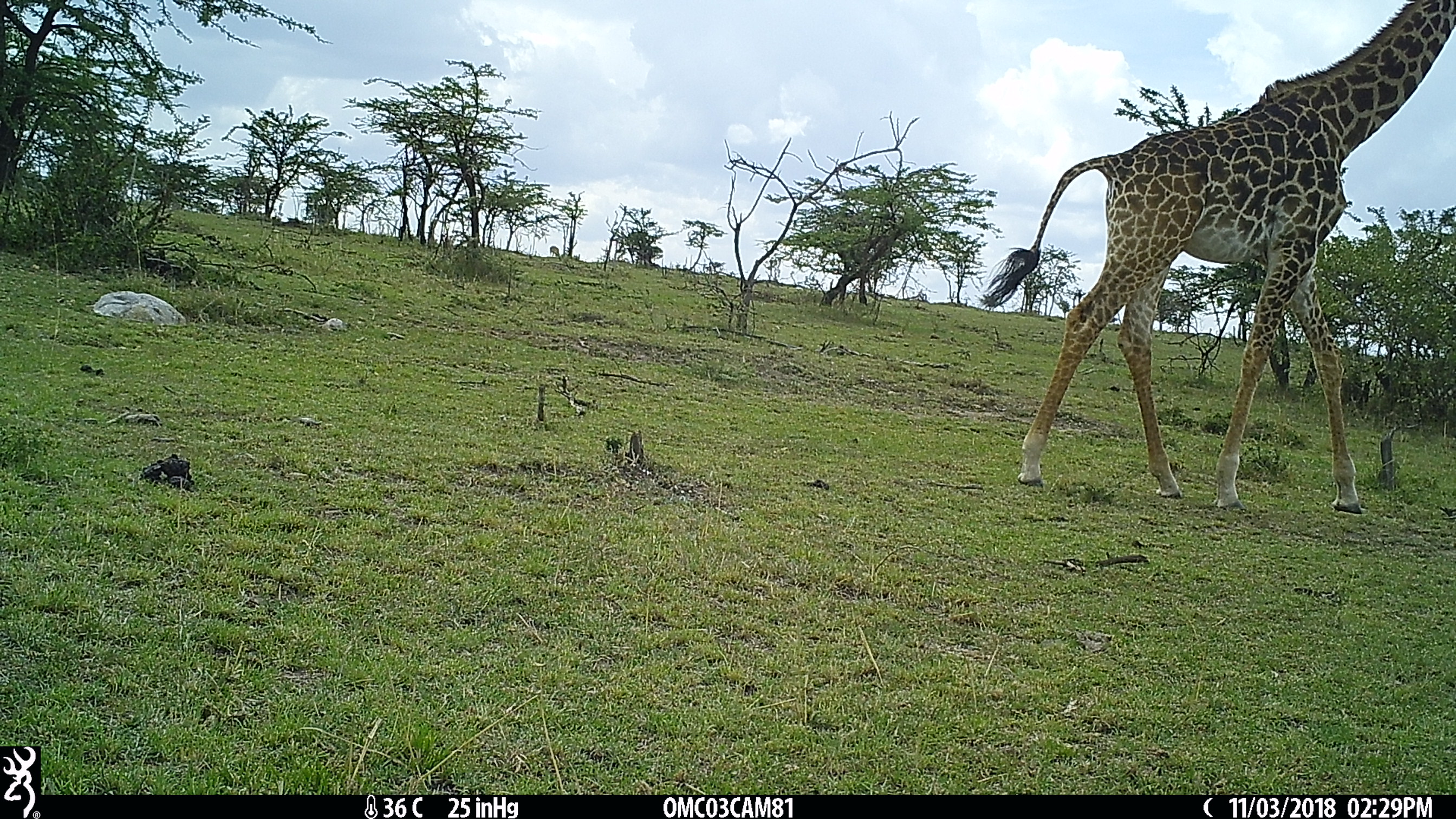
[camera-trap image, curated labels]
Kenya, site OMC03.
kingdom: Animalia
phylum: Chordata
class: Mammalia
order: Artiodactyla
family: Giraffidae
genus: Giraffa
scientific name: Giraffa camelopardalis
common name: northern giraffe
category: giraffe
Giraffe (northern giraffe) (Giraffa camelopardalis).